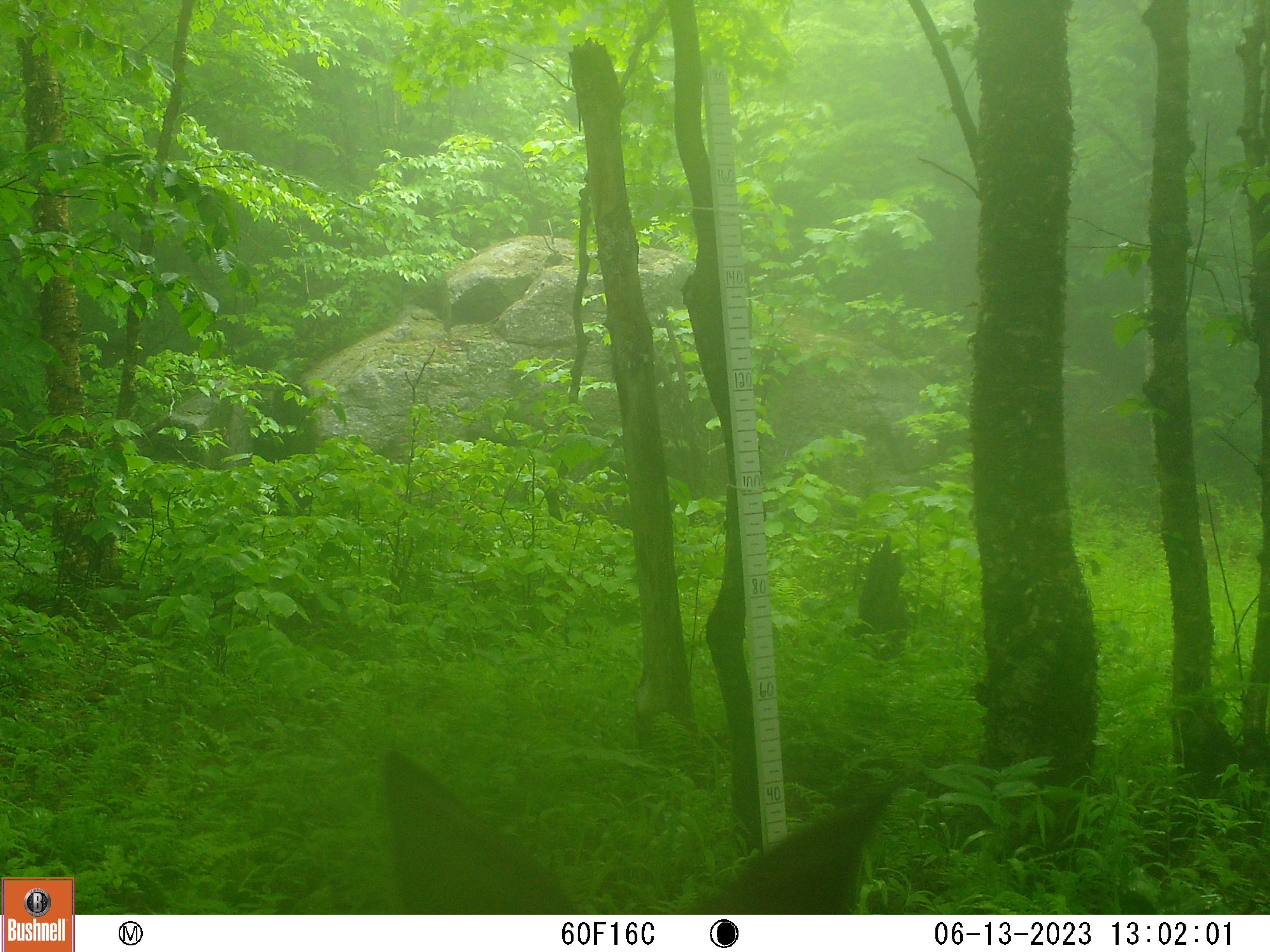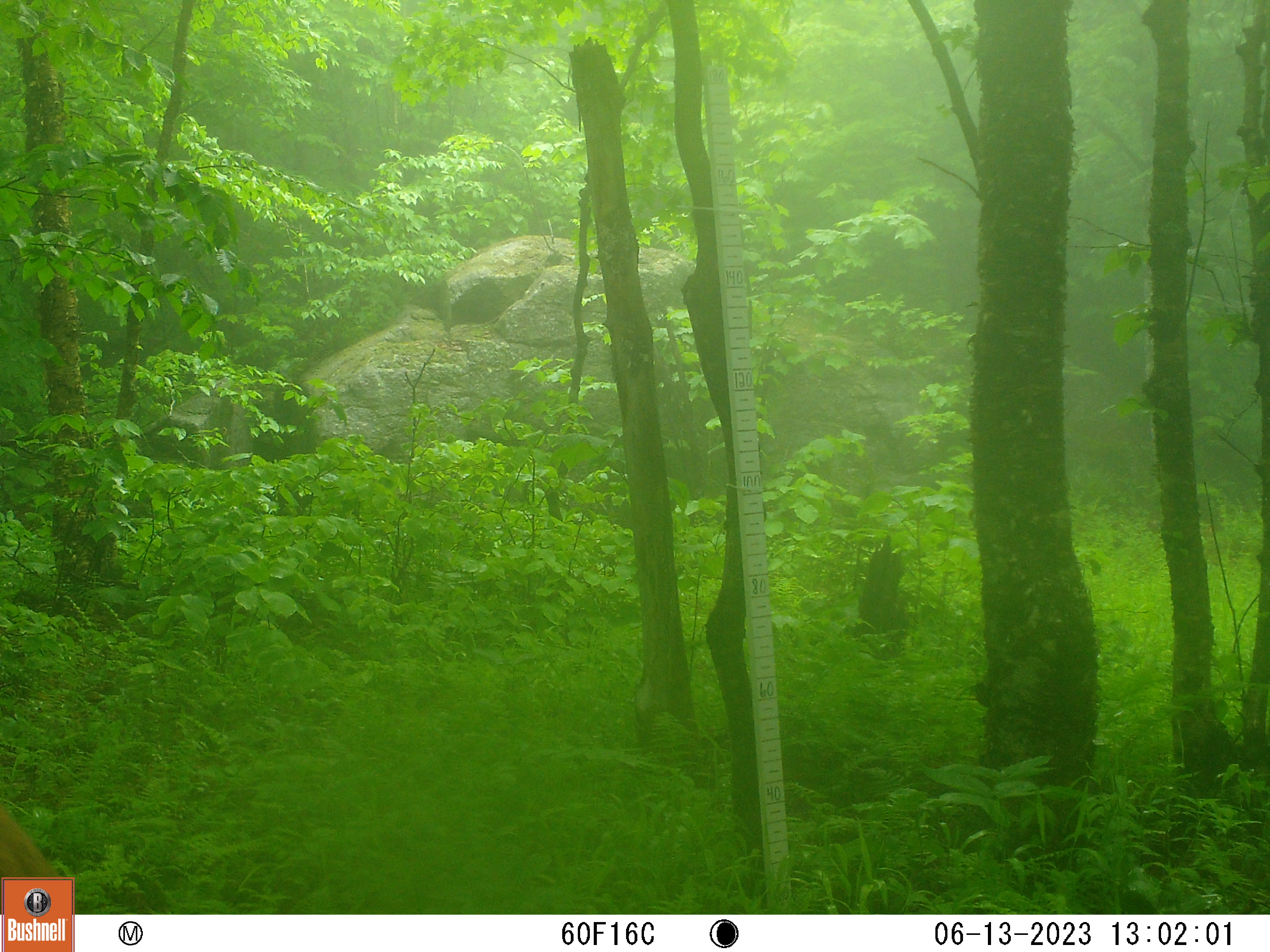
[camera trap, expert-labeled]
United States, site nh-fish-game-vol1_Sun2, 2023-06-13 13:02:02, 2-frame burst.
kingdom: Animalia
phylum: Chordata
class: Mammalia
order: Artiodactyla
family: Cervidae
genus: Odocoileus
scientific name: Odocoileus virginianus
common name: white-tailed deer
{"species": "white-tailed deer (Odocoileus virginianus)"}